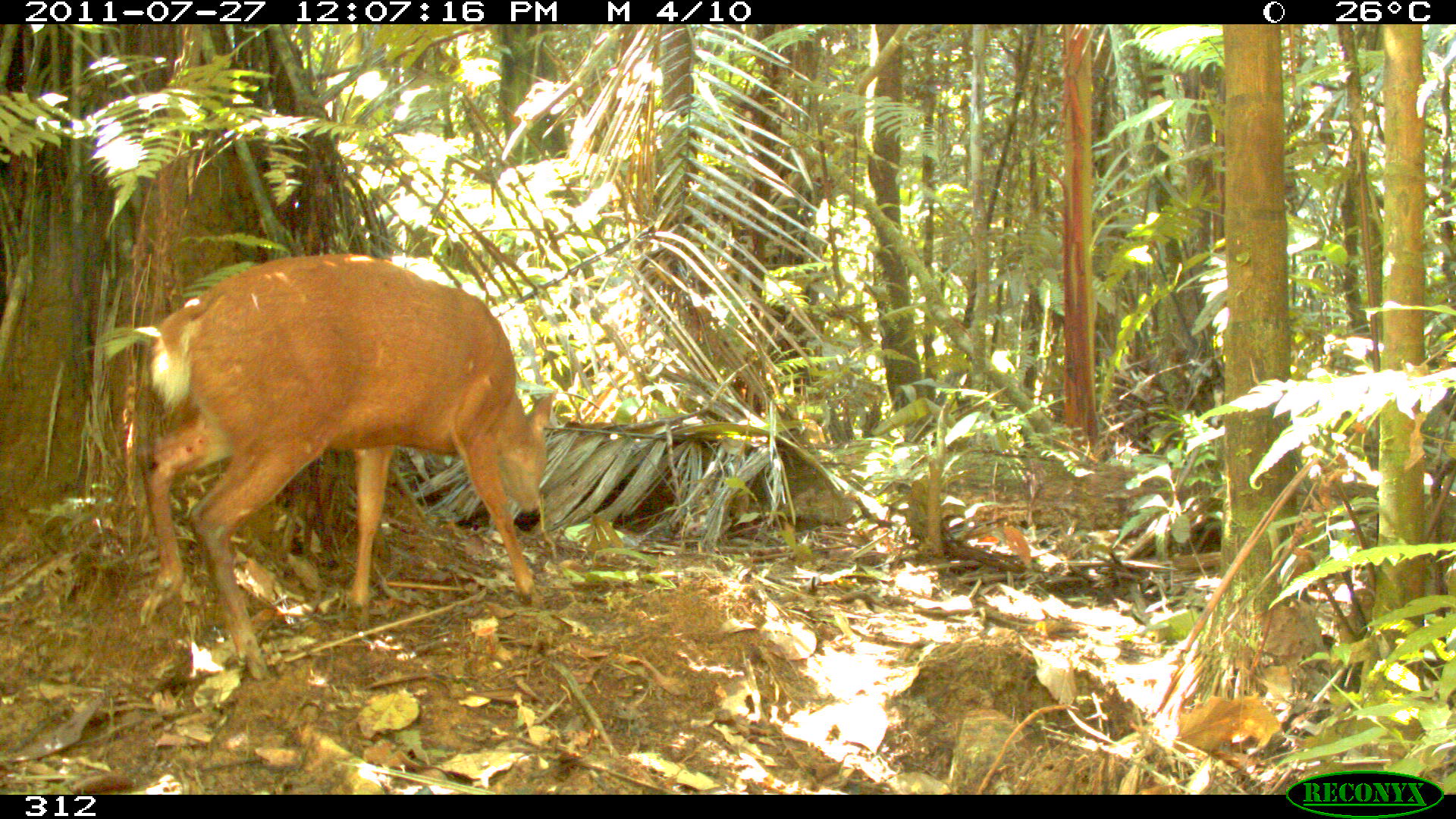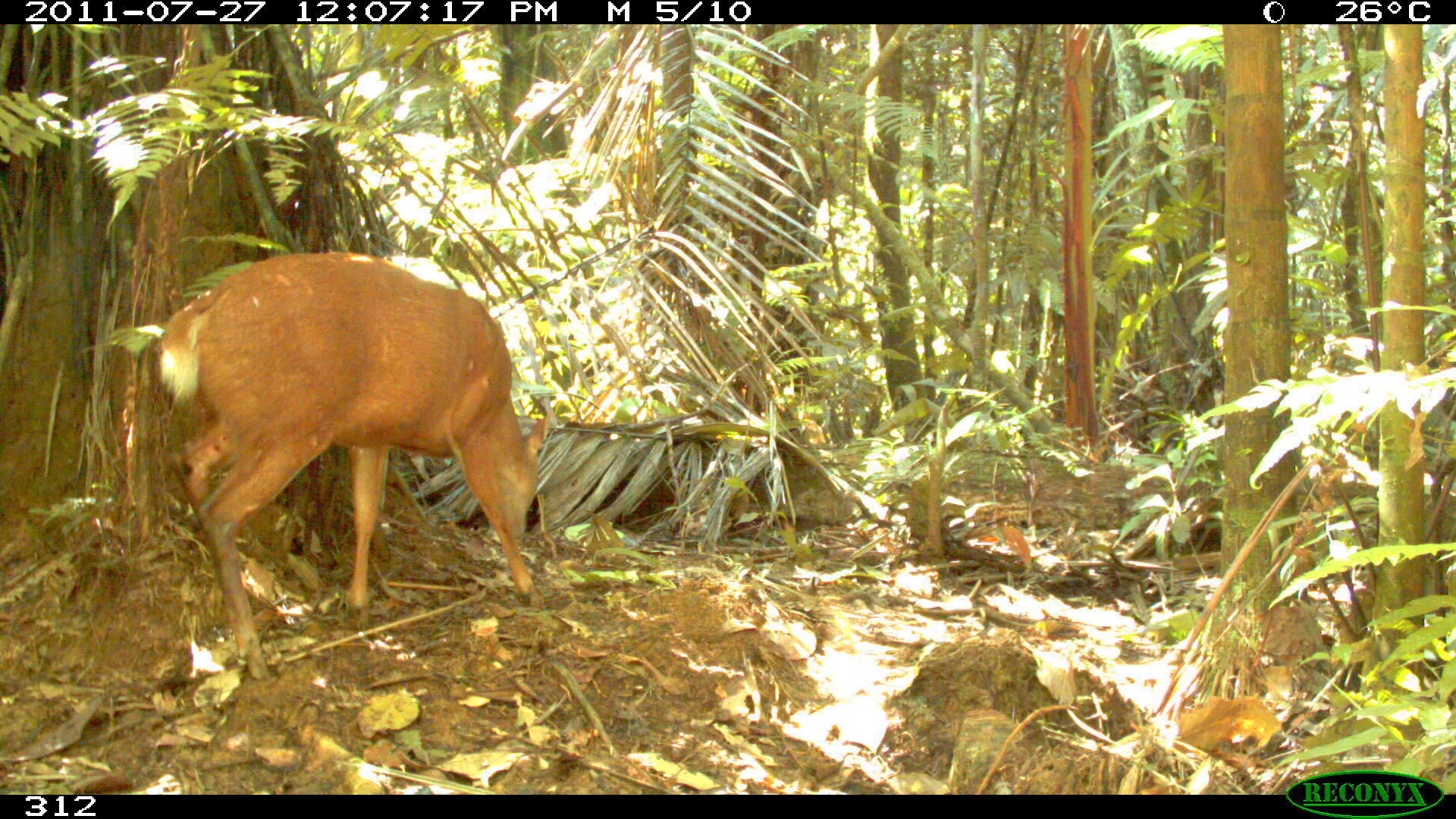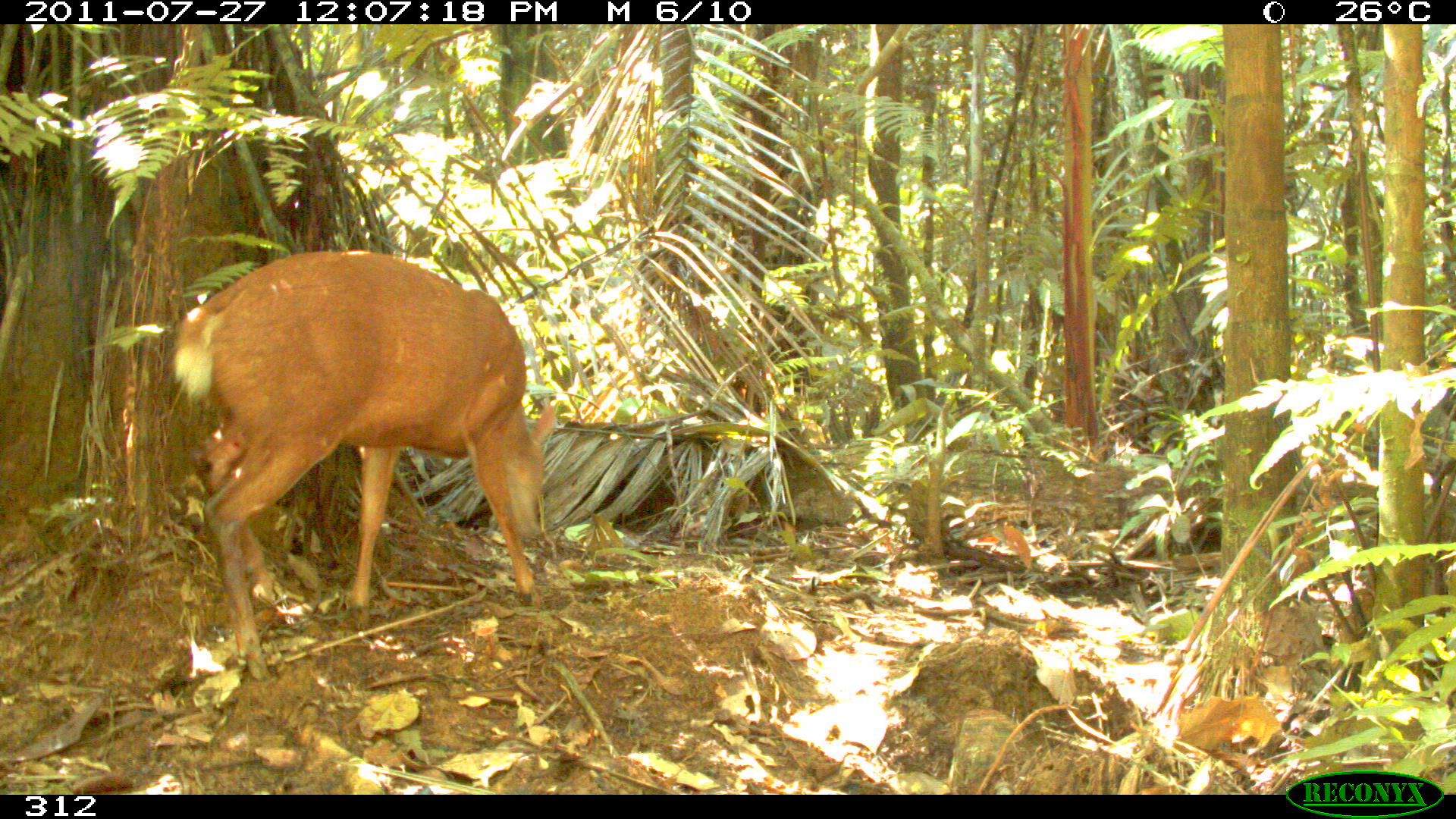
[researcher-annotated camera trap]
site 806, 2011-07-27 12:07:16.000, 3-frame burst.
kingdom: Animalia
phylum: Chordata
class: Mammalia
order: Artiodactyla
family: Cervidae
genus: Mazama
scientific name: Mazama americana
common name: red brocket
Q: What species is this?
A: Mazama americana (red brocket).